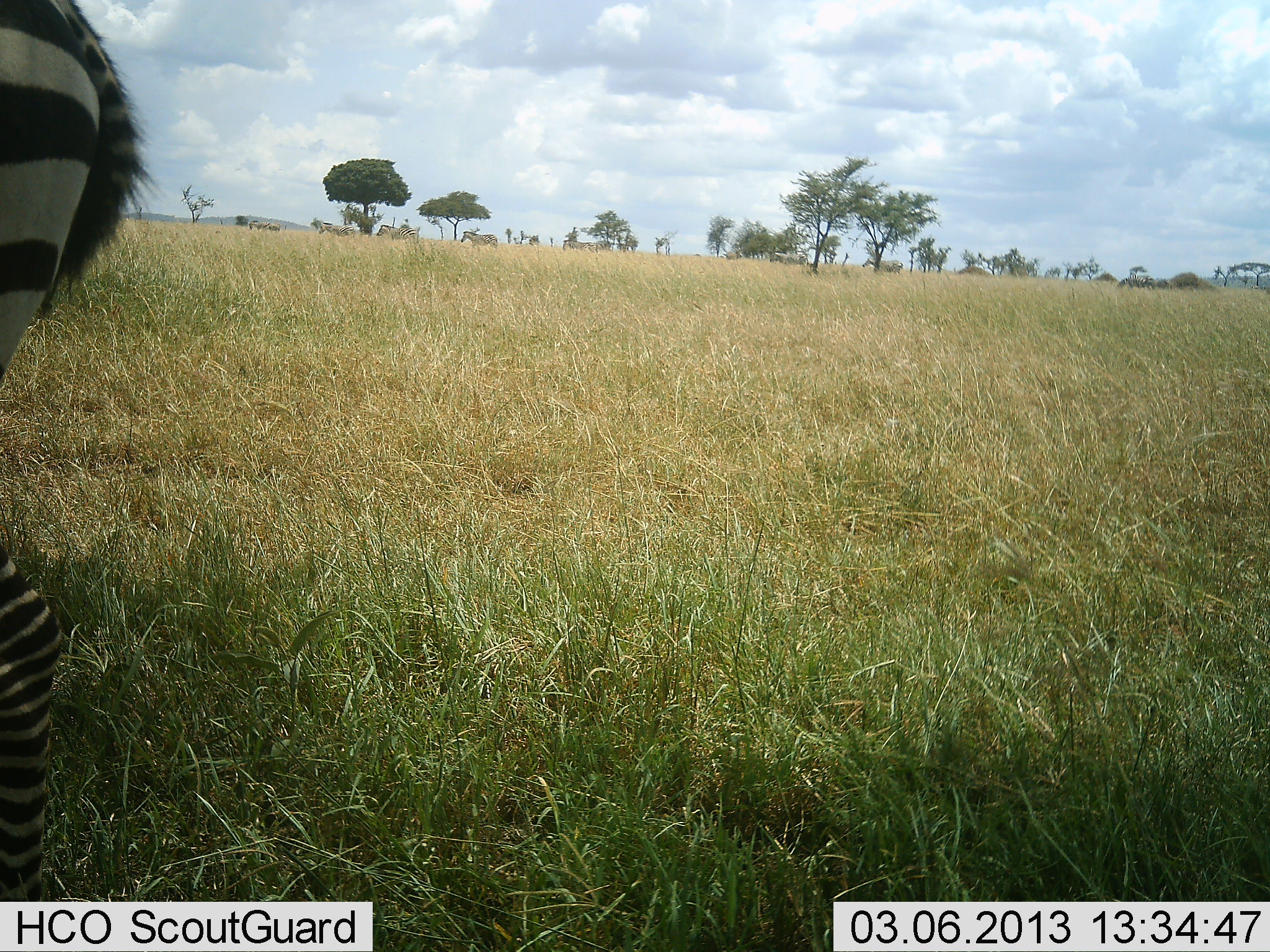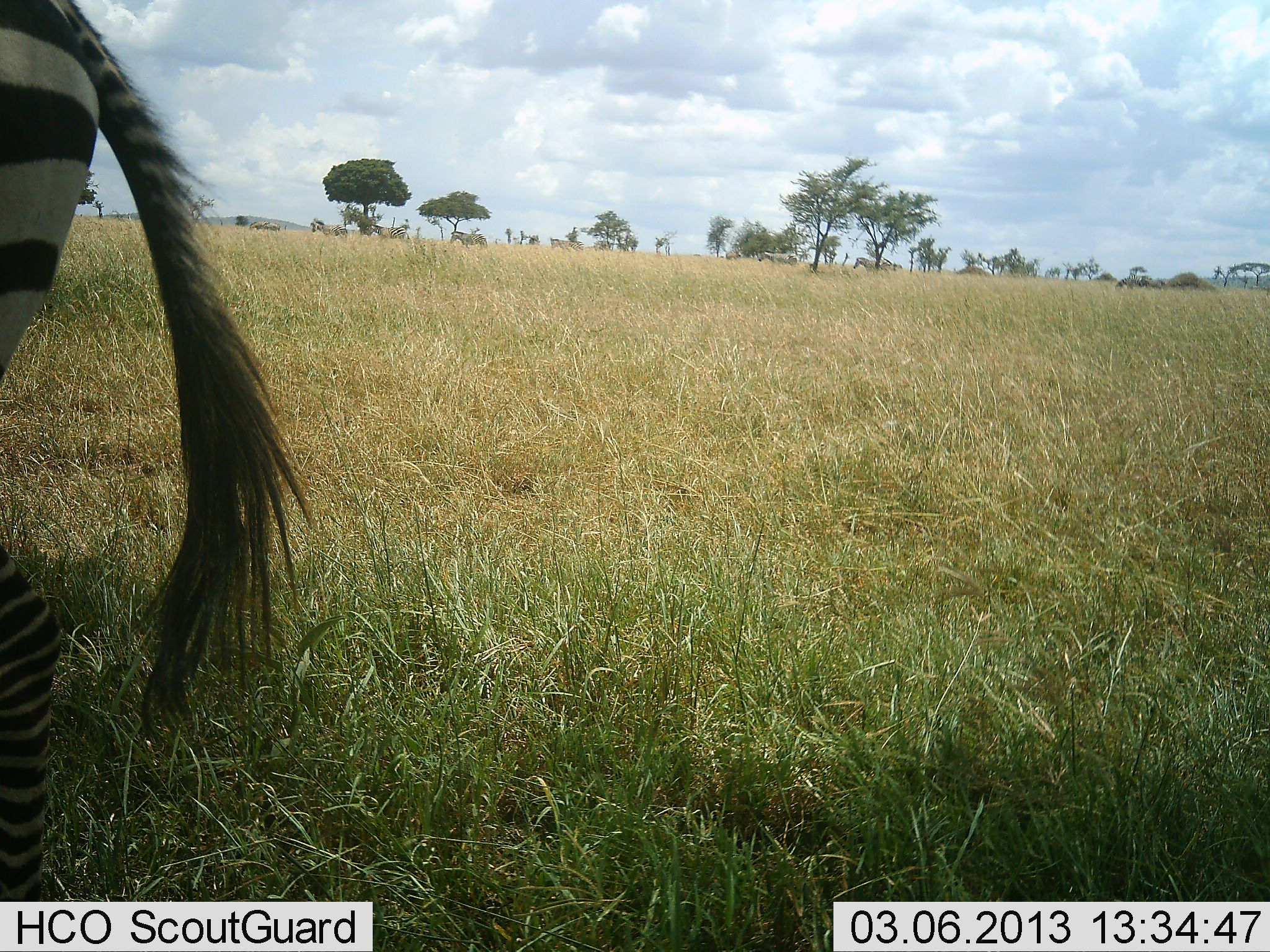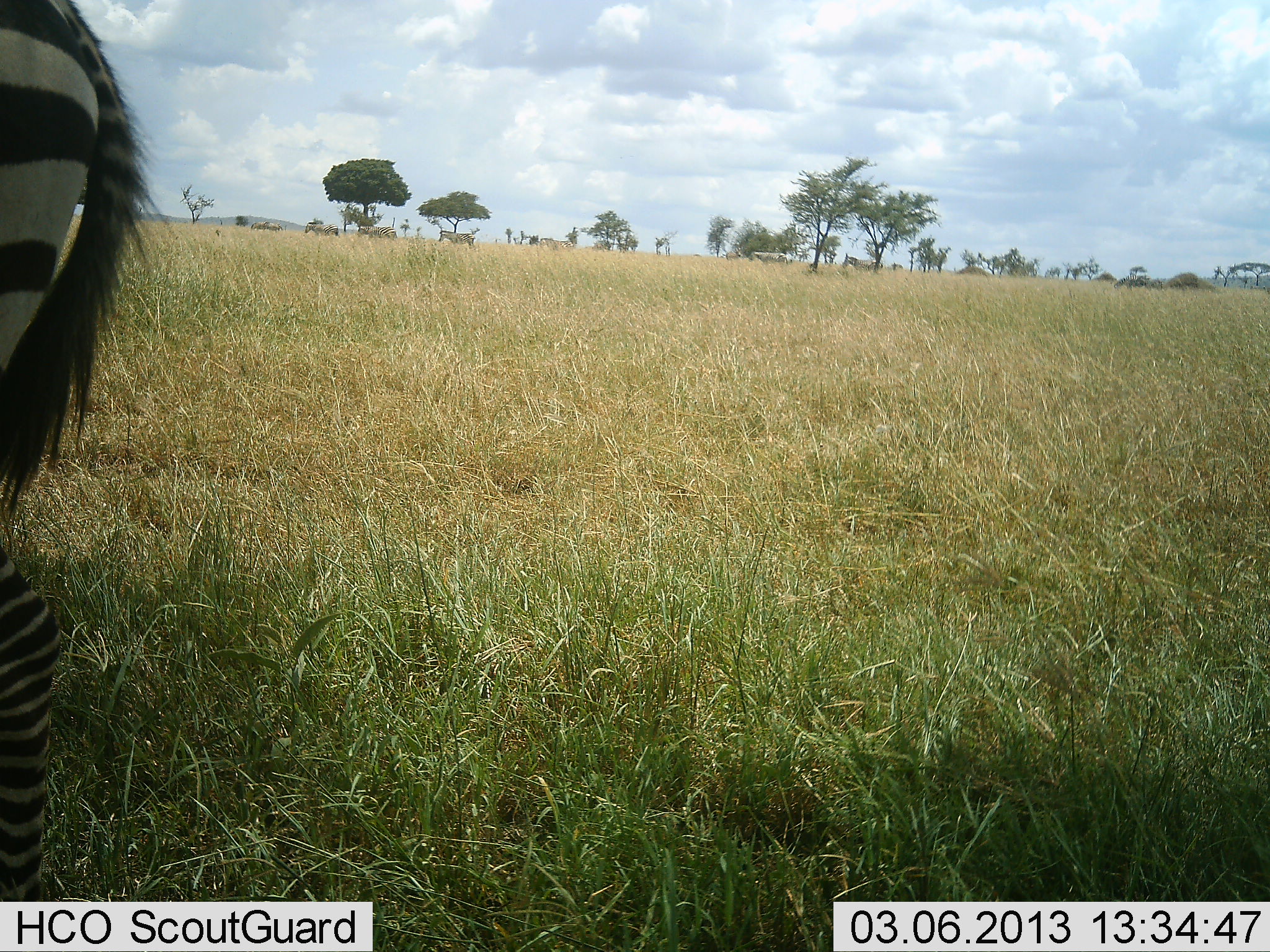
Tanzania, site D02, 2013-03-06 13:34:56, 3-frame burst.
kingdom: Animalia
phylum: Chordata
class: Mammalia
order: Perissodactyla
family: Equidae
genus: Equus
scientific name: Equus quagga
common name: plains zebra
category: zebra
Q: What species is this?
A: Zebra (plains zebra) (Equus quagga).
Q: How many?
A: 1.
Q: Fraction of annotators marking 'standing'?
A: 71%.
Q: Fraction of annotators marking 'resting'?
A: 2%.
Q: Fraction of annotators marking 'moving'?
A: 59%.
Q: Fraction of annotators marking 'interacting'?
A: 0%.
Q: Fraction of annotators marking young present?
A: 0%.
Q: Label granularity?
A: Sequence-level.